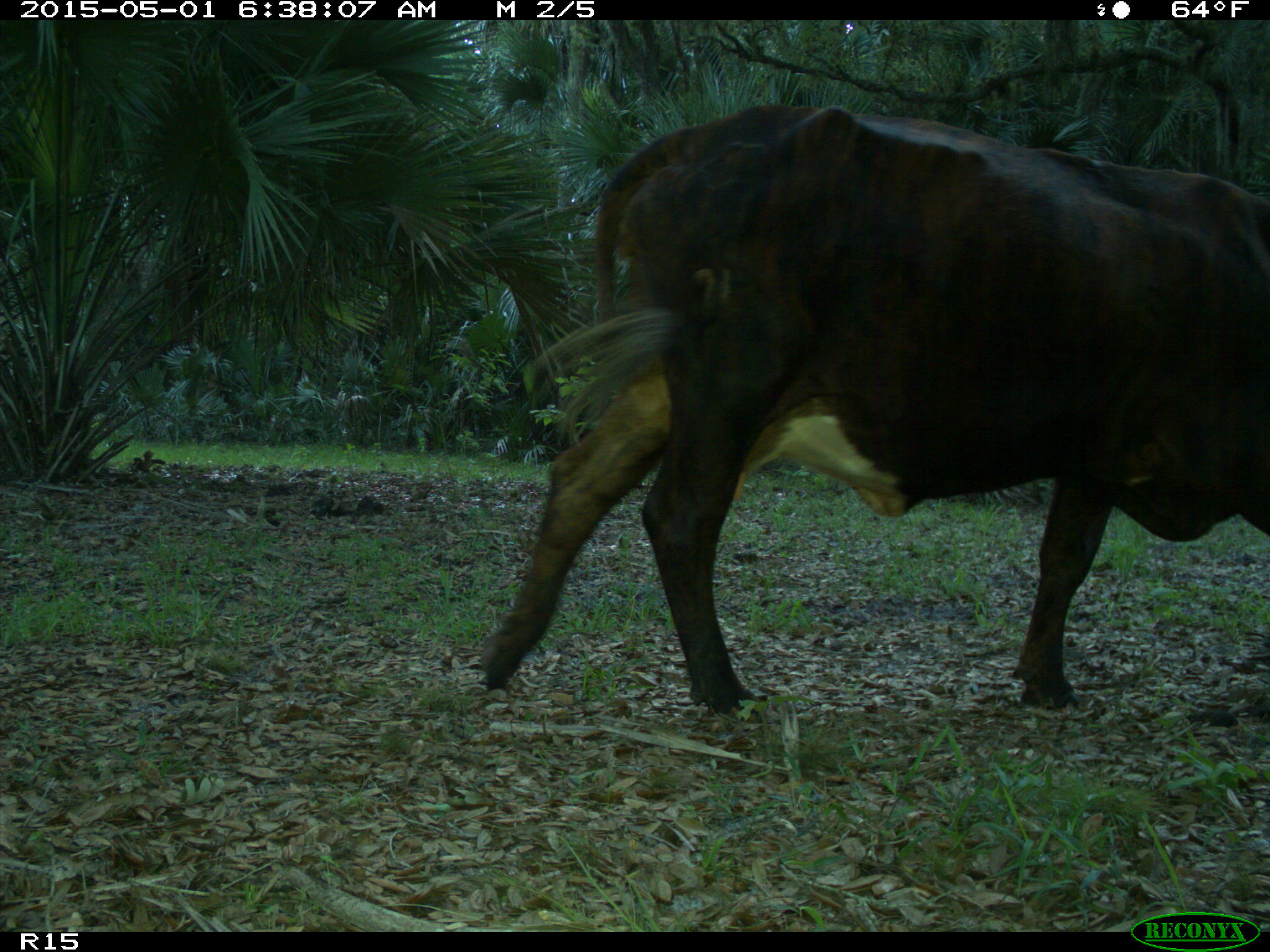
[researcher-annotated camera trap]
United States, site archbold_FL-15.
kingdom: Animalia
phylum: Chordata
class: Mammalia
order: Artiodactyla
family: Bovidae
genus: Bos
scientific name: Bos taurus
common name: domestic cow